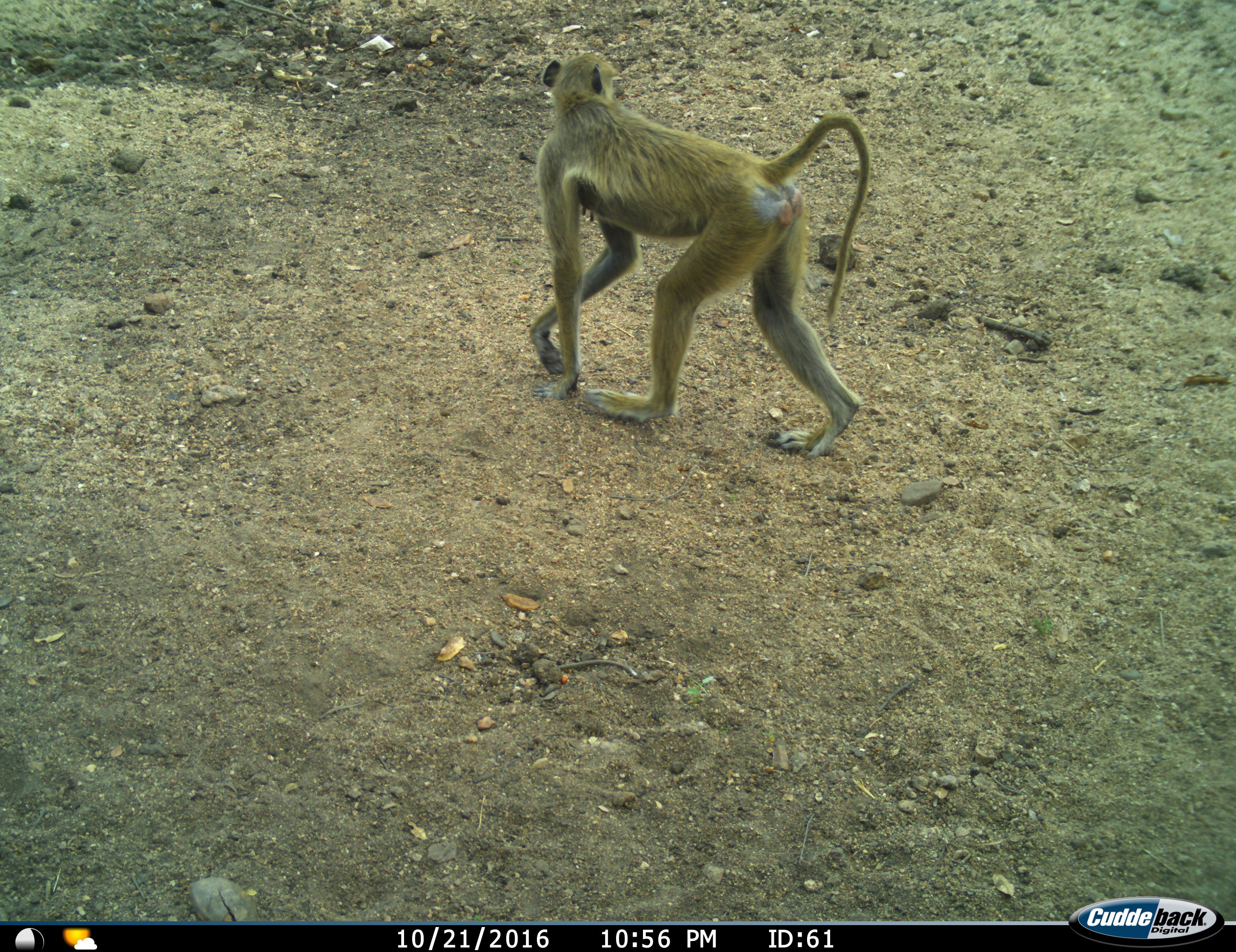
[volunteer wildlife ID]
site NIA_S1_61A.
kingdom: Animalia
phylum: Chordata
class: Mammalia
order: Primates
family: Cercopithecidae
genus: Papio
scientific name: Papio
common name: baboon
Baboon (Papio), count 1. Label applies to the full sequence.